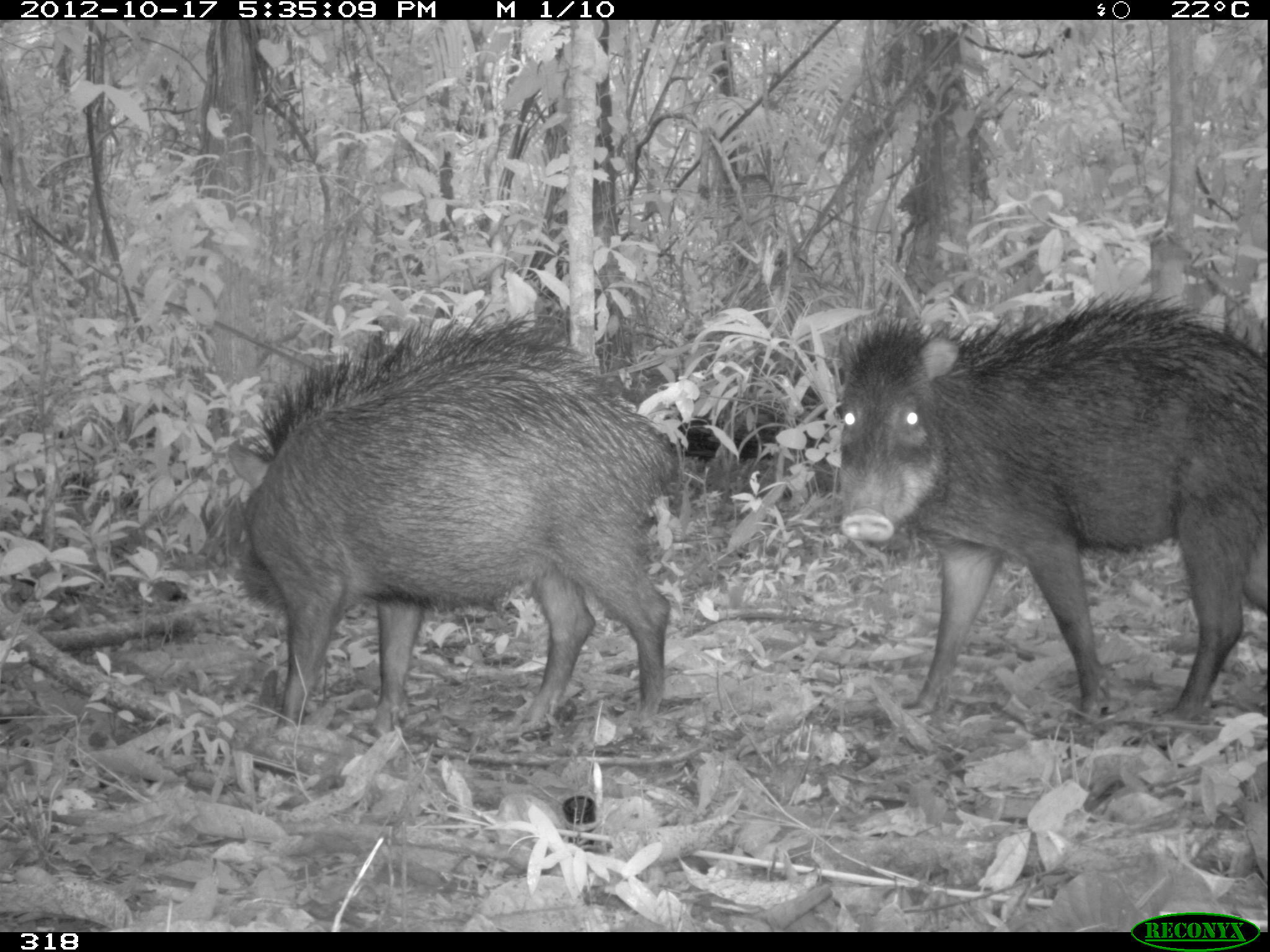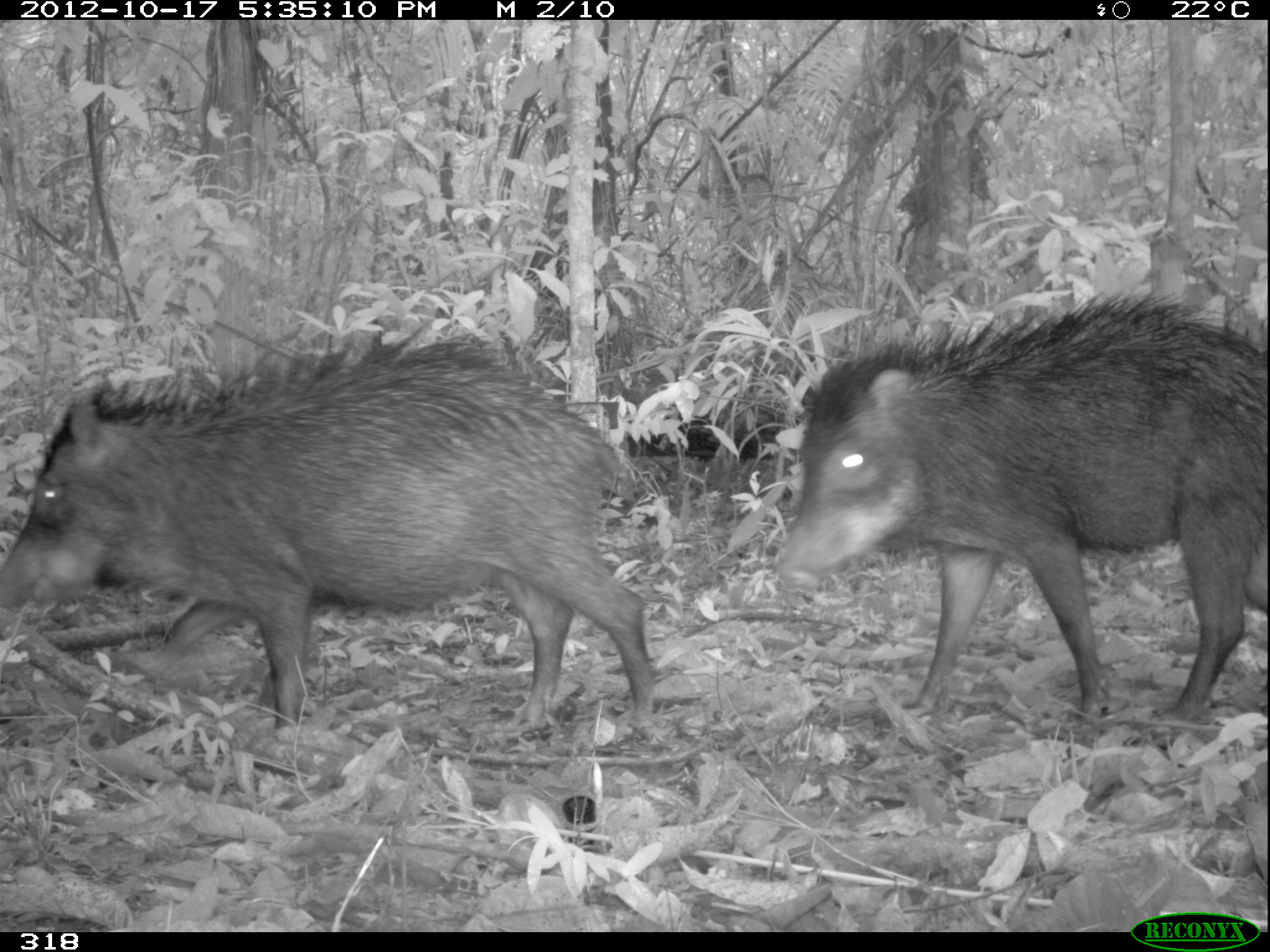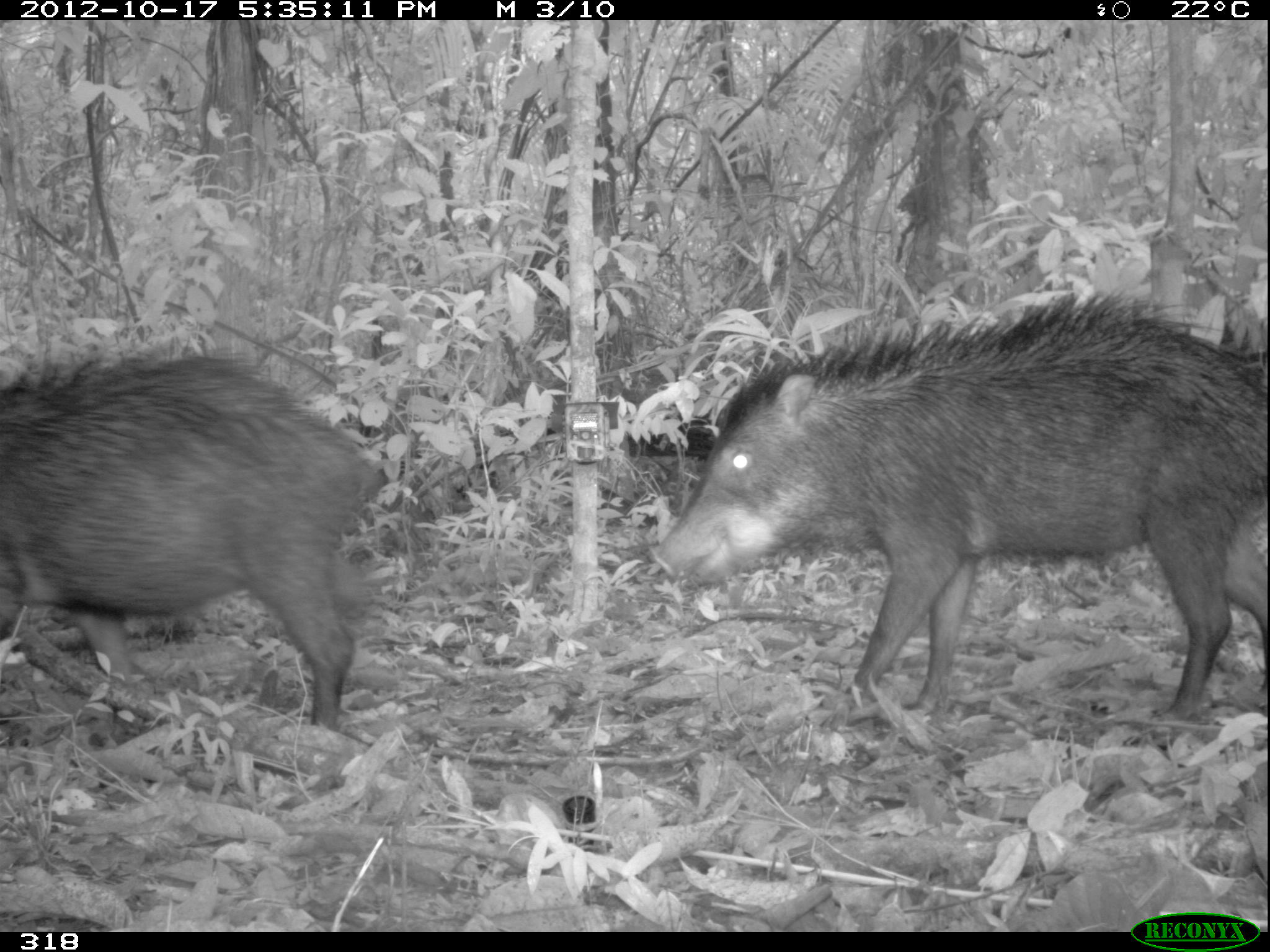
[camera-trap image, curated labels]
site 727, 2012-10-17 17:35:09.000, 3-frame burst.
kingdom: Animalia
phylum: Chordata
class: Mammalia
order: Artiodactyla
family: Tayassuidae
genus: Tayassu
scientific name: Tayassu pecari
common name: white-lipped peccary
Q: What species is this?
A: Tayassu pecari (white-lipped peccary).